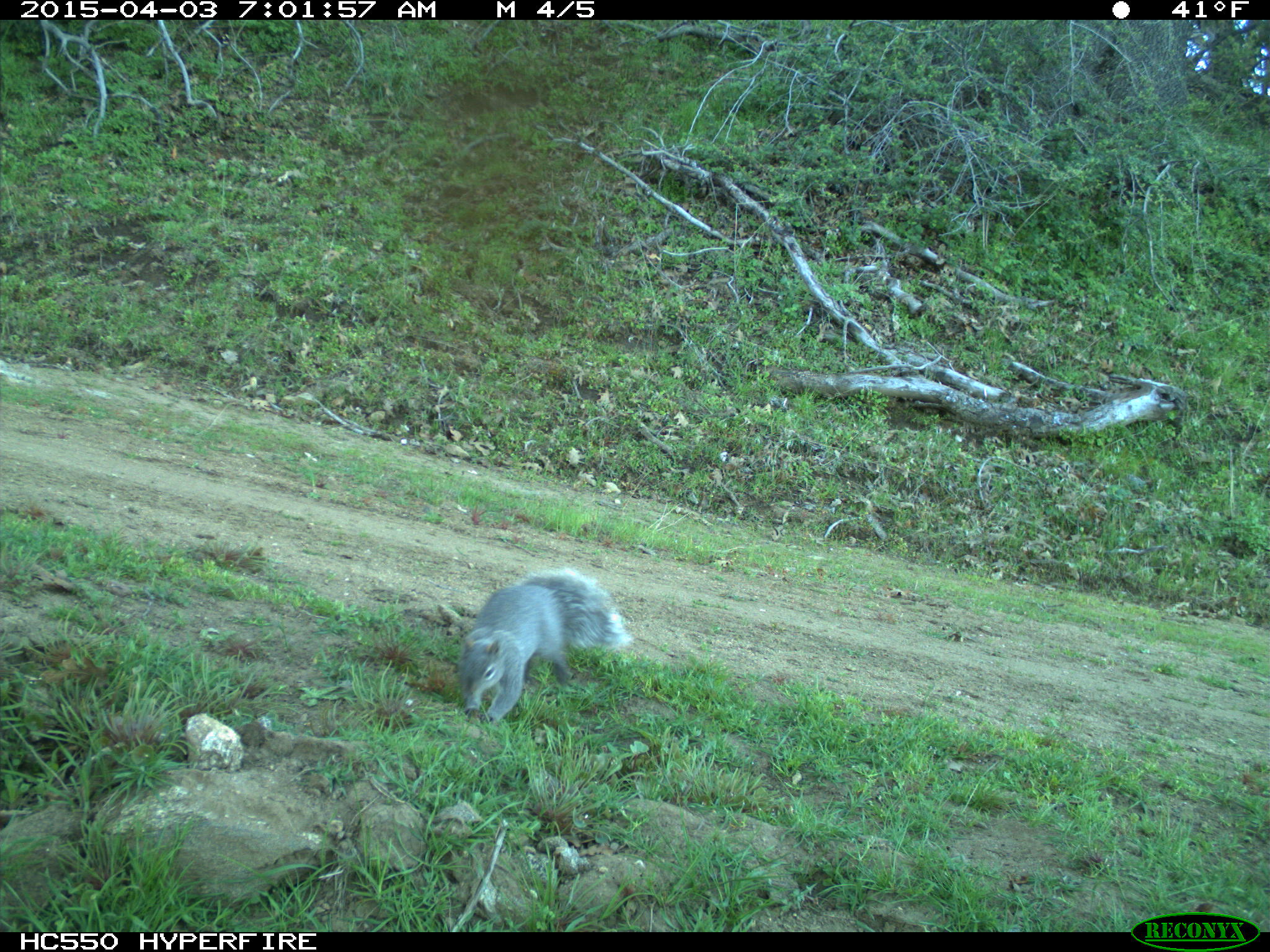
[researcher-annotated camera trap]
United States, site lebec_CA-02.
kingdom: Animalia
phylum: Chordata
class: Mammalia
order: Rodentia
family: Sciuridae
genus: Sciurus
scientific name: Sciurus carolinensis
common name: eastern gray squirrel